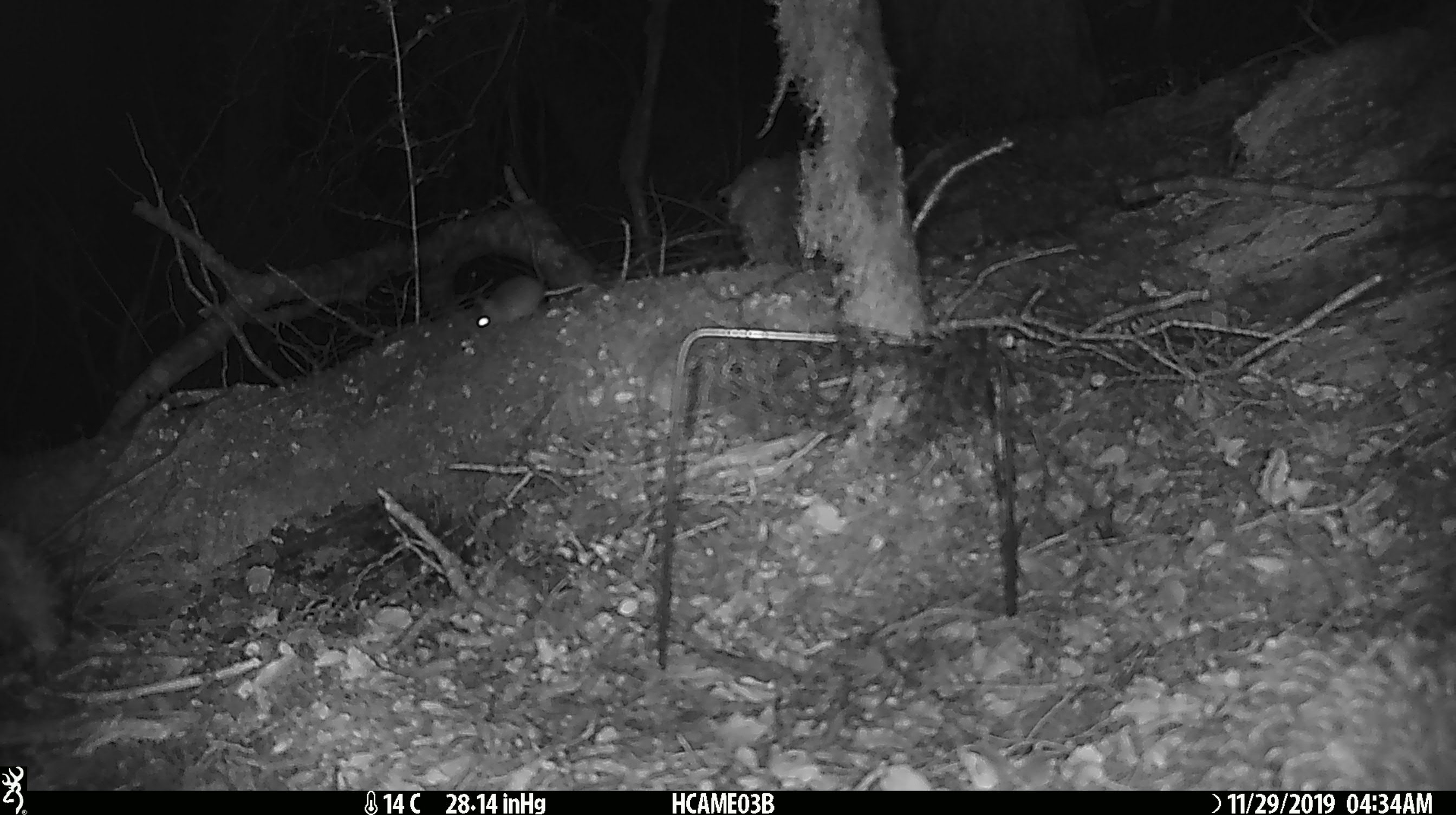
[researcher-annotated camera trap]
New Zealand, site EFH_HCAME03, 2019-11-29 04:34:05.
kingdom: Animalia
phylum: Chordata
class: Mammalia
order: Rodentia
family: Muridae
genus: Mus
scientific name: Mus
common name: mouse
Mouse (Mus).